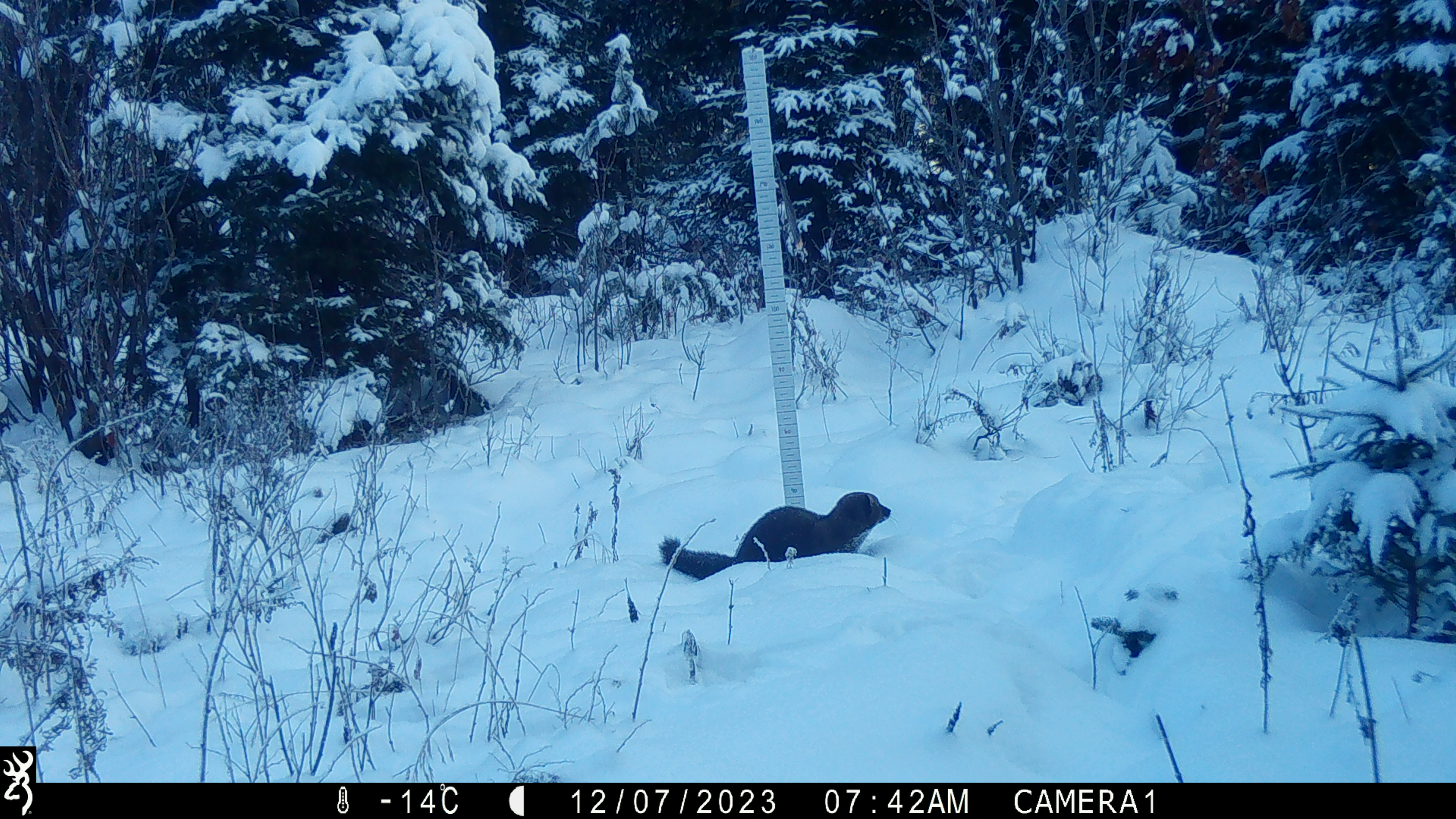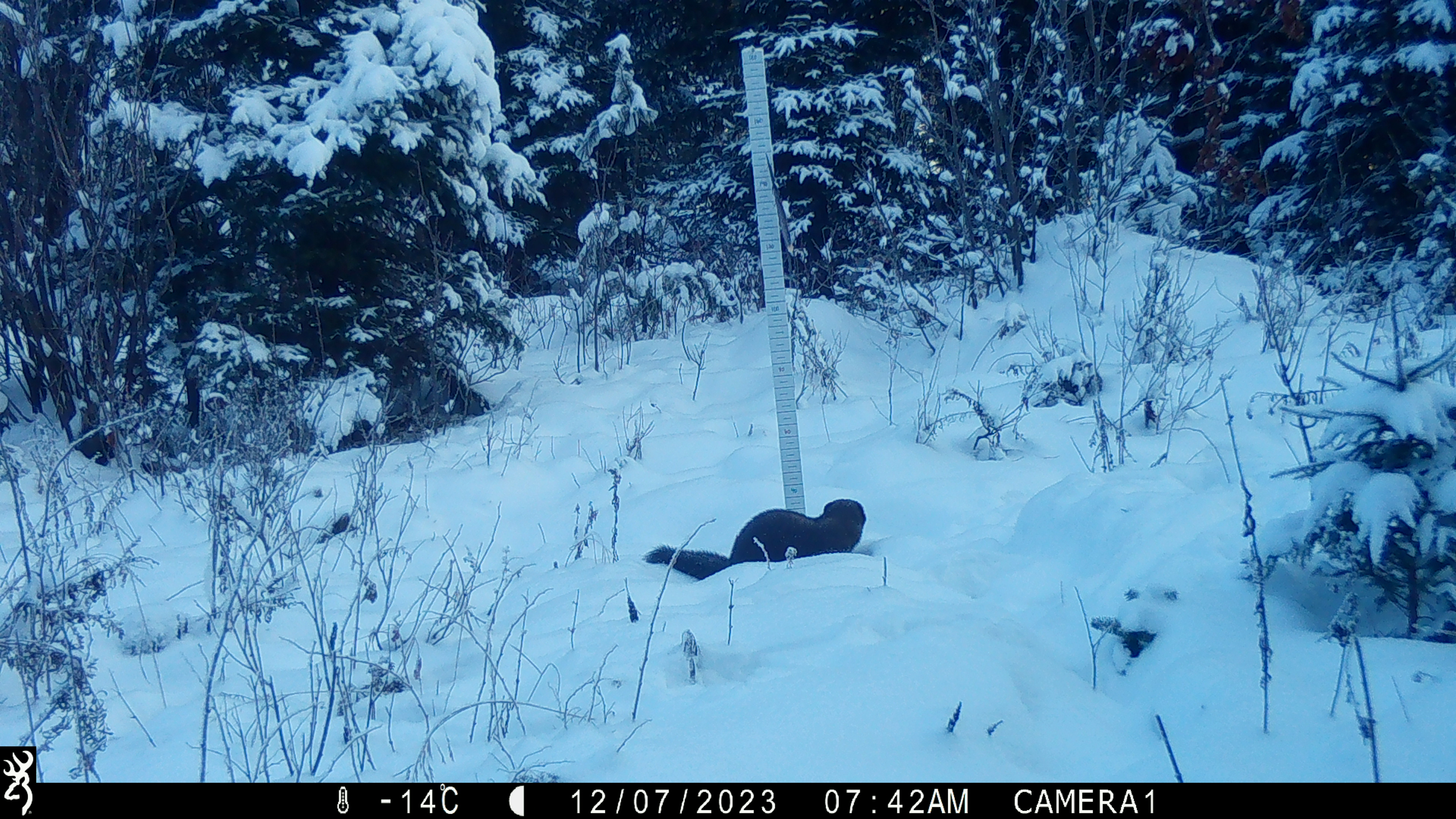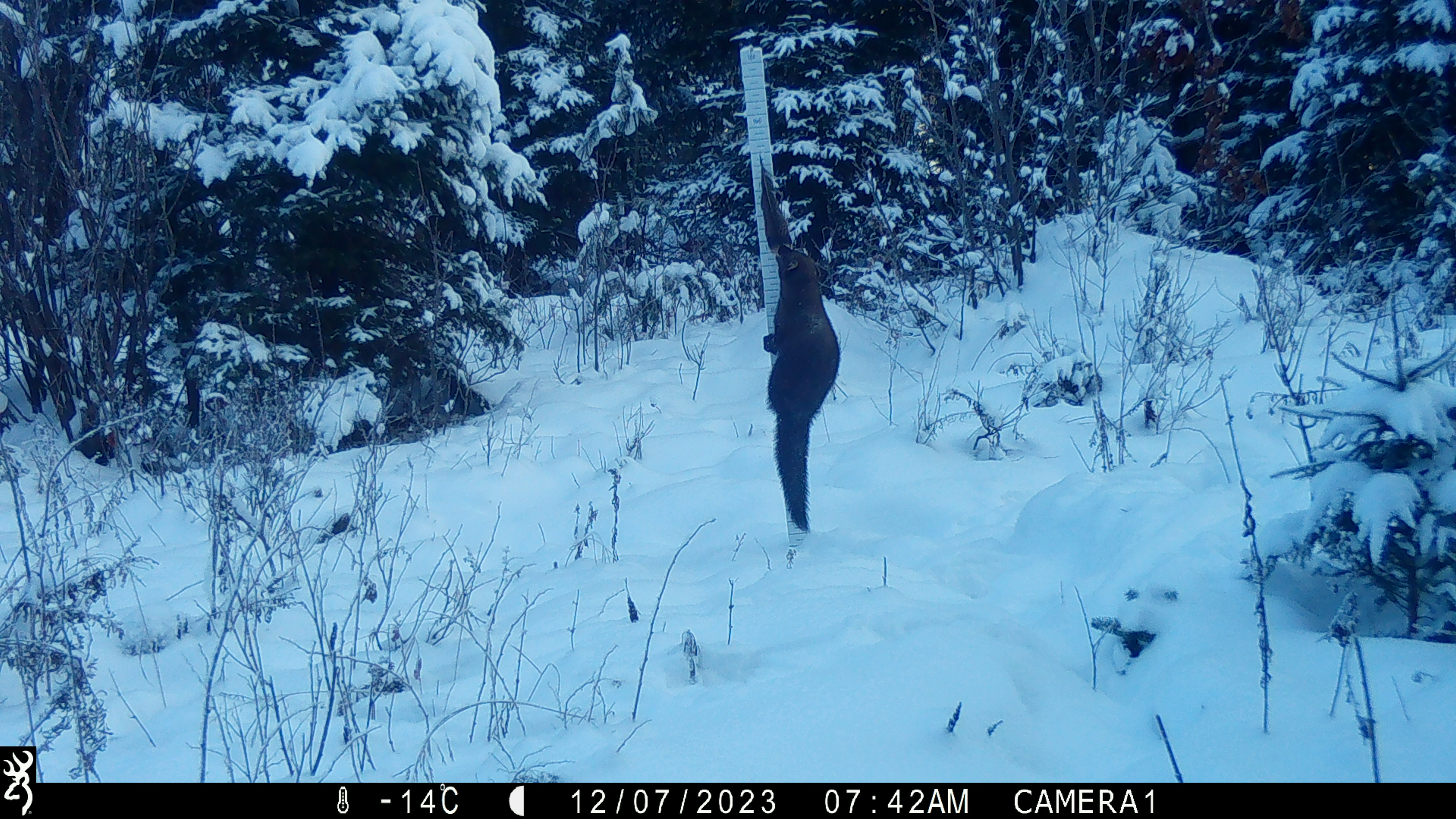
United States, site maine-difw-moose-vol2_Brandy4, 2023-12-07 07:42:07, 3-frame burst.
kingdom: Animalia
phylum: Chordata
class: Mammalia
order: Carnivora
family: Mustelidae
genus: Pekania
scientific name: Pekania pennanti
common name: fisher